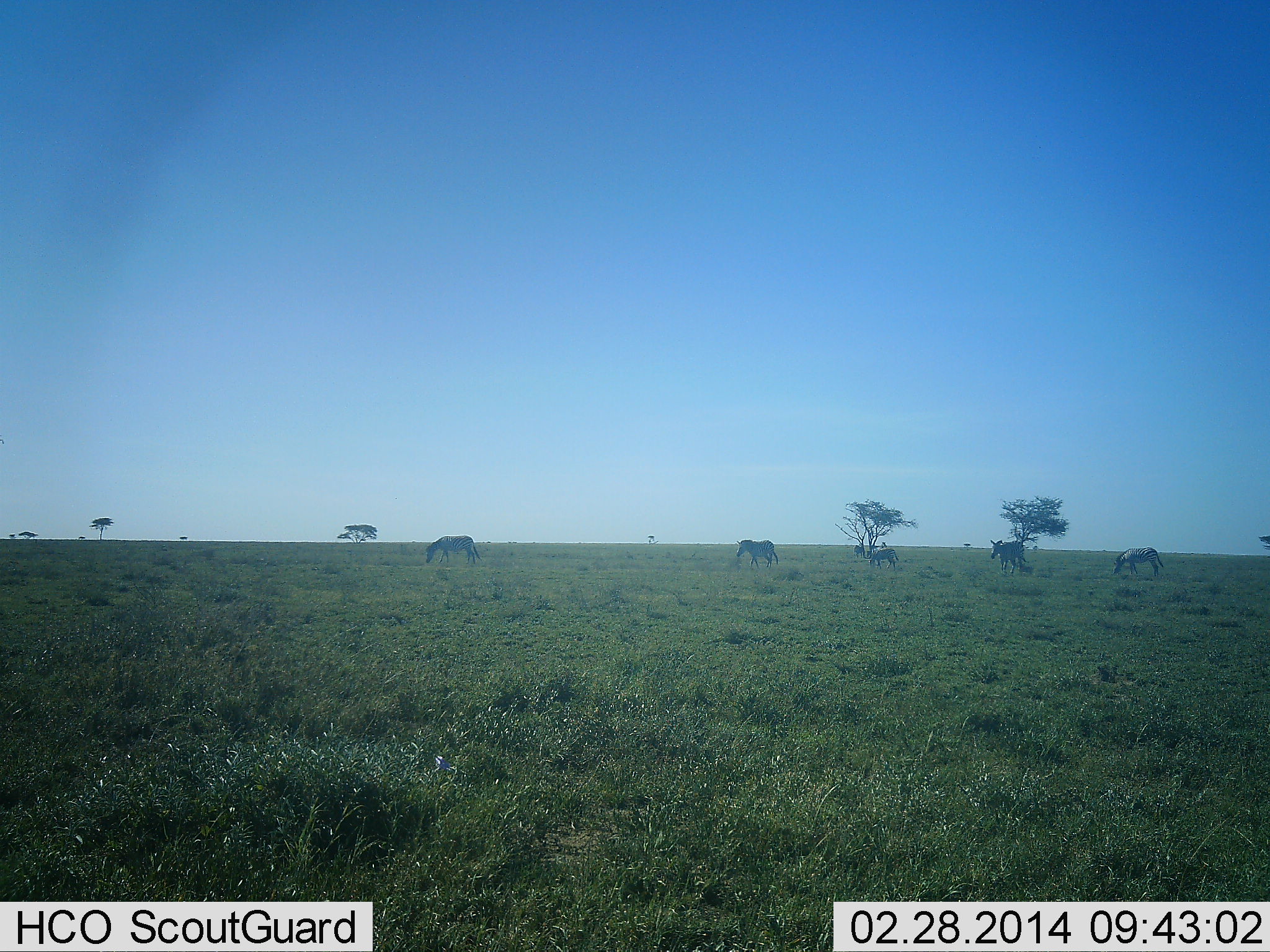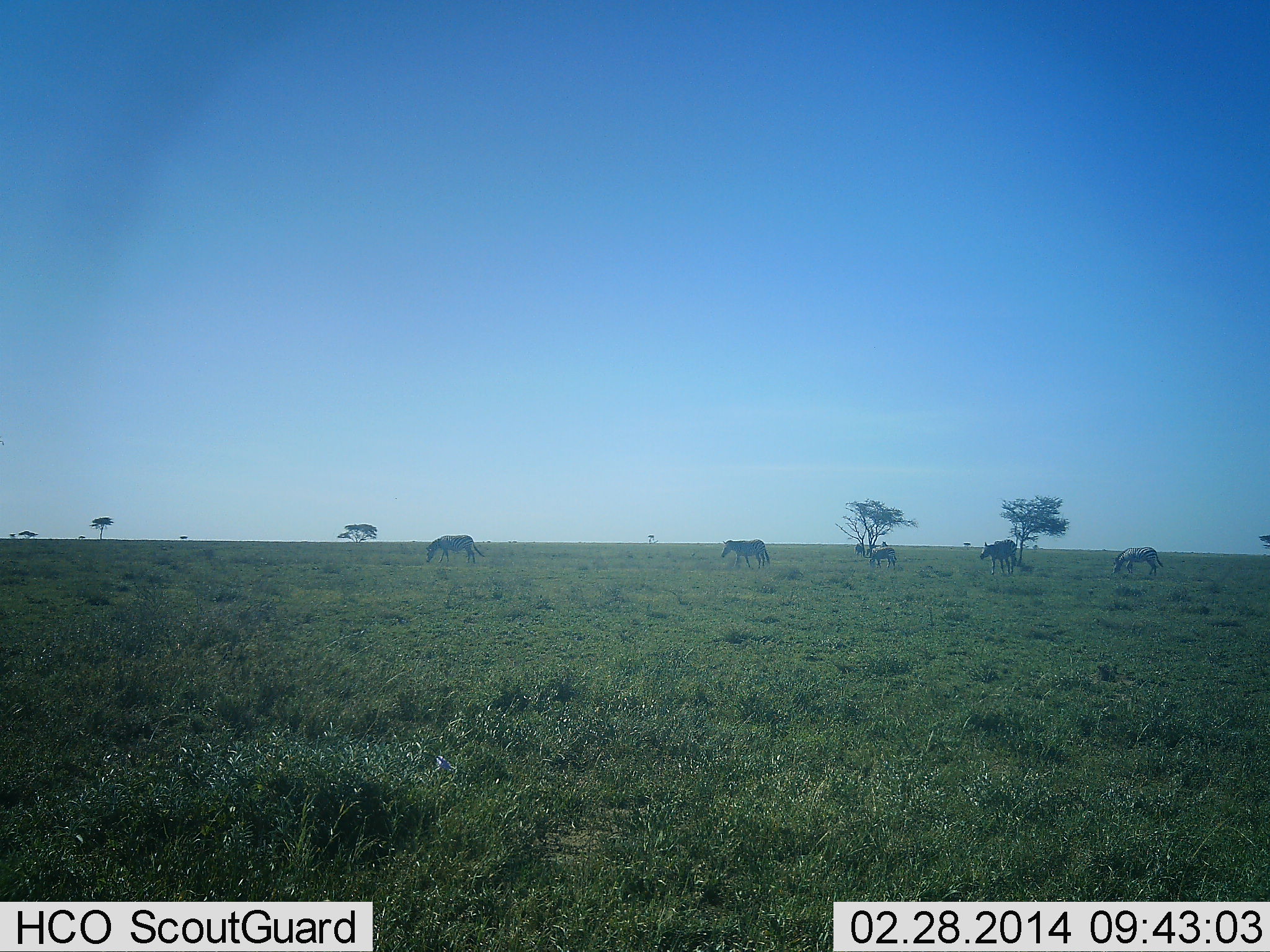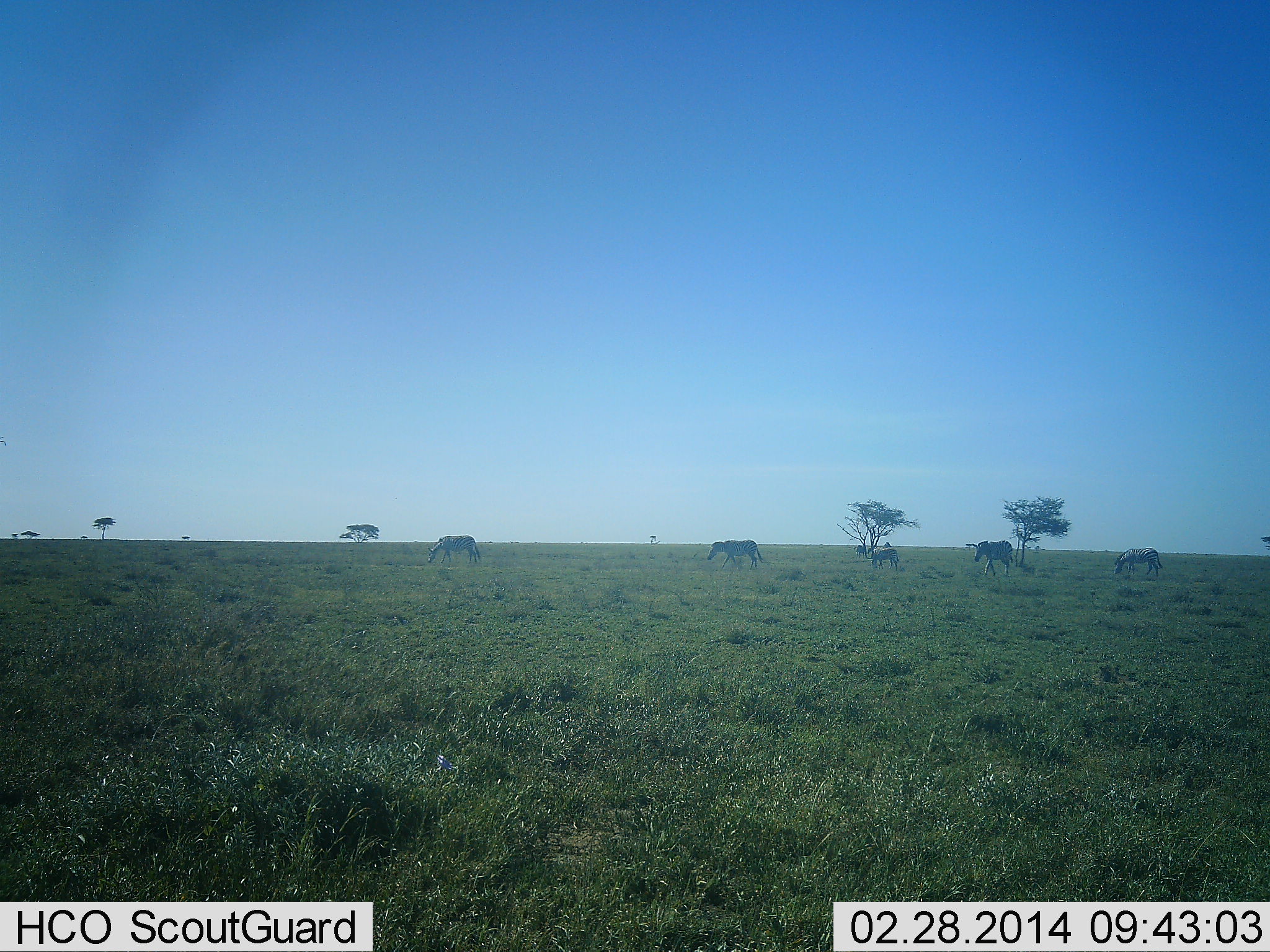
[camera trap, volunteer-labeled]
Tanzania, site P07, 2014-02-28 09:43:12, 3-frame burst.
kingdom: Animalia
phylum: Chordata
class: Mammalia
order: Perissodactyla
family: Equidae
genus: Equus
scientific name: Equus quagga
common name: plains zebra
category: zebra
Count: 5.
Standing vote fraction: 20%.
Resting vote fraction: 0%.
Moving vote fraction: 80%.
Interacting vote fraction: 0%.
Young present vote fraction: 10%.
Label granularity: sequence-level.